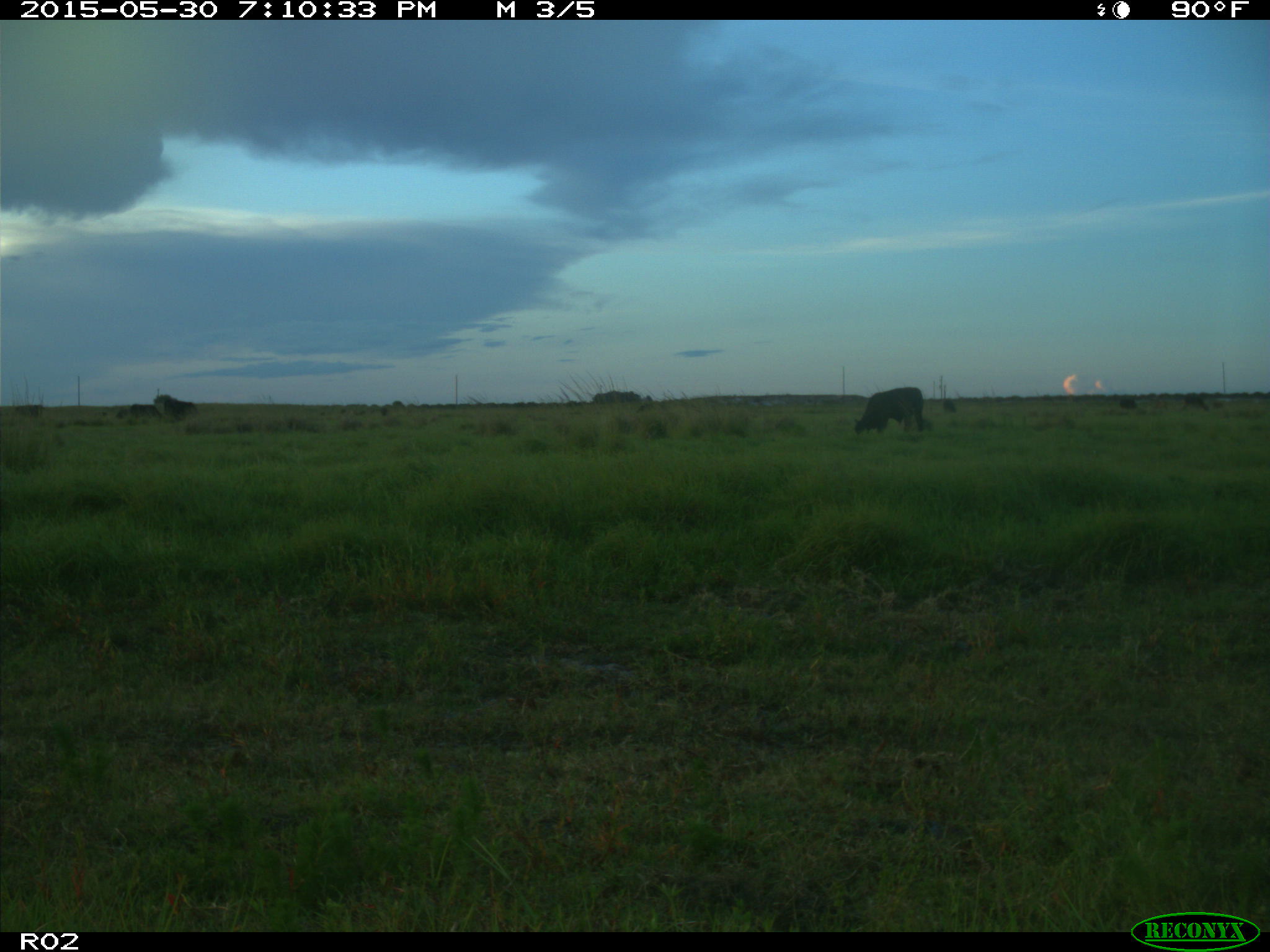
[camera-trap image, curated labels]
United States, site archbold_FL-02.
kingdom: Animalia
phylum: Chordata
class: Mammalia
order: Artiodactyla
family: Bovidae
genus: Bos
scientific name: Bos taurus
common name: domestic cow